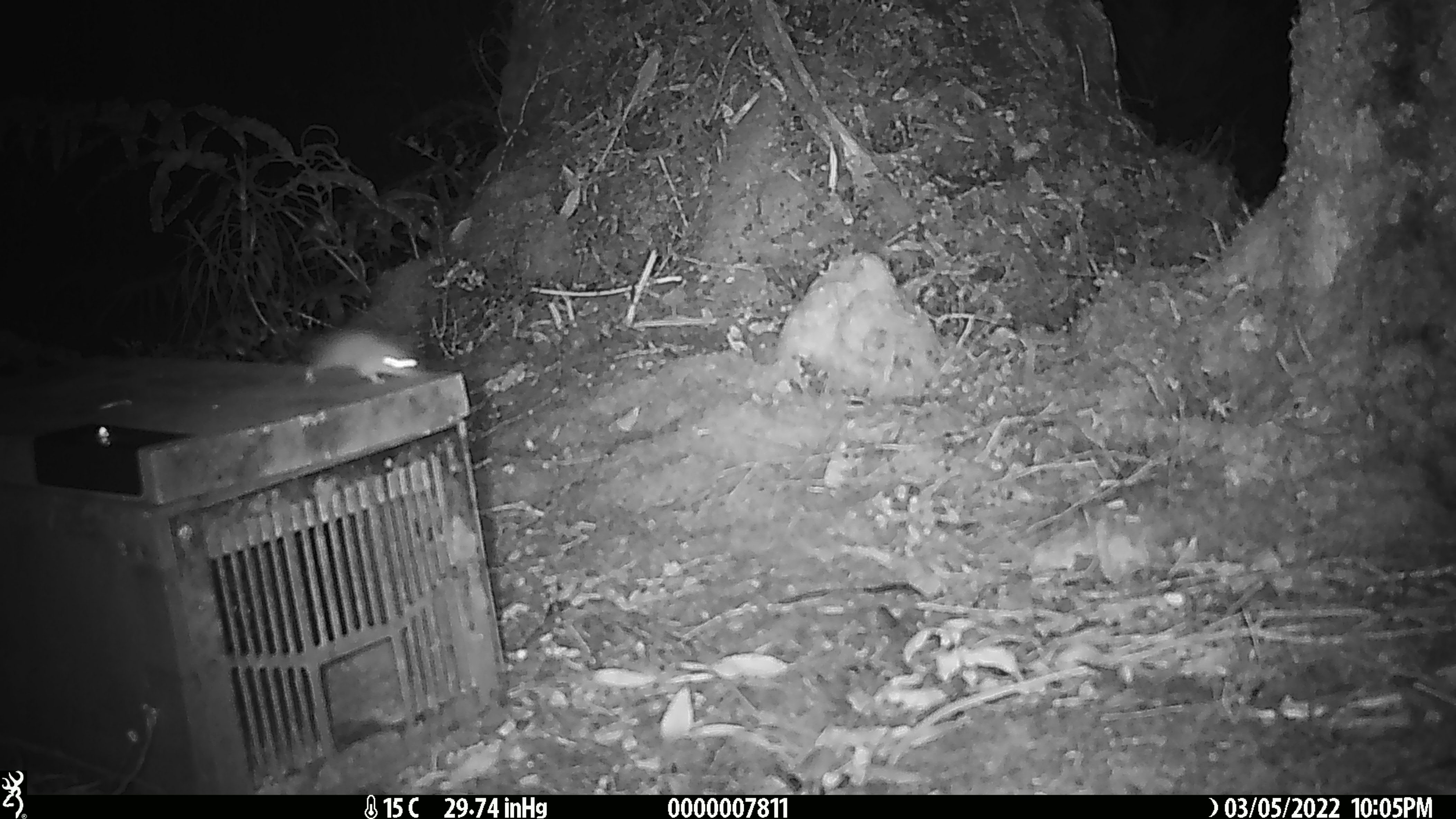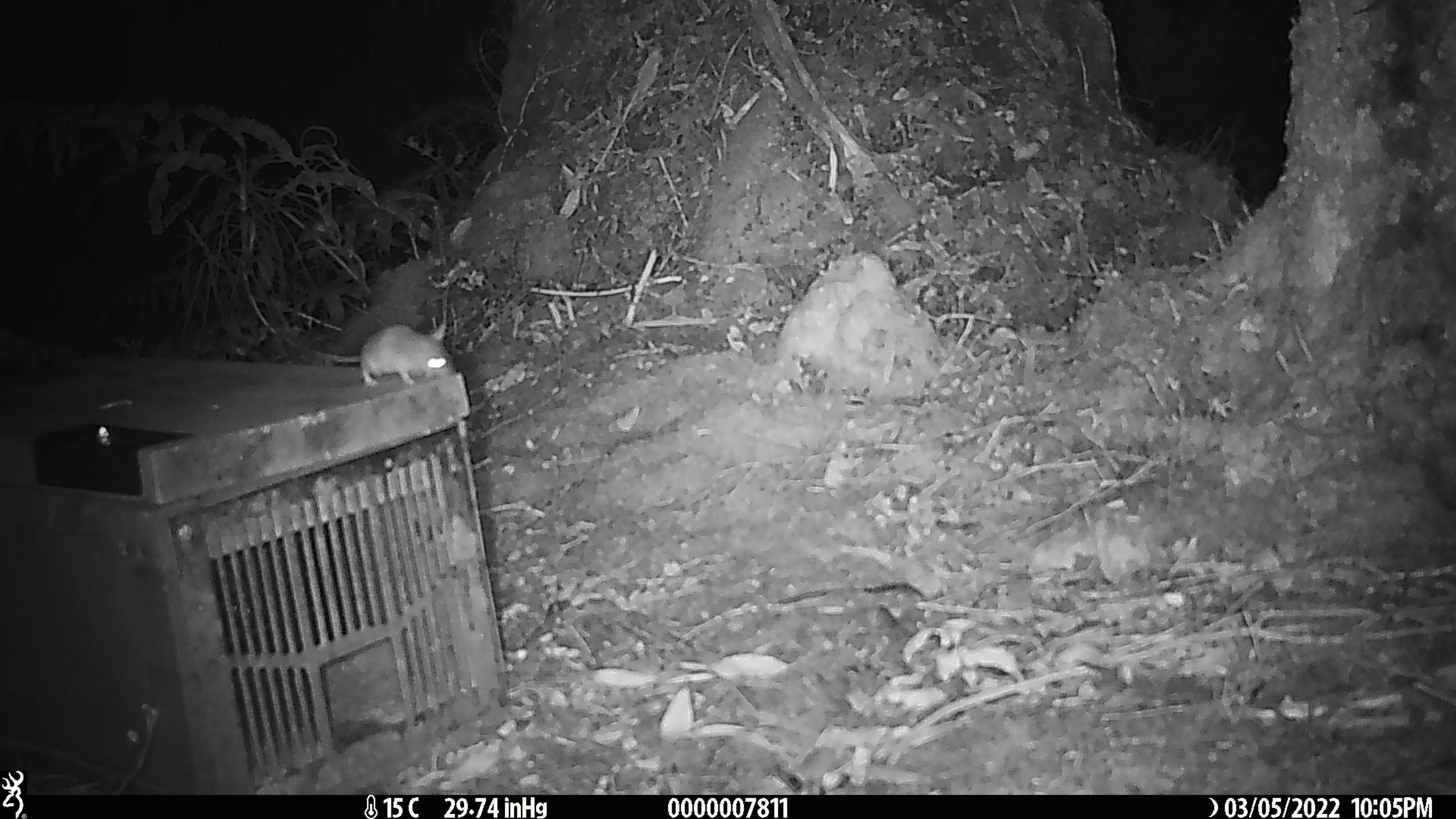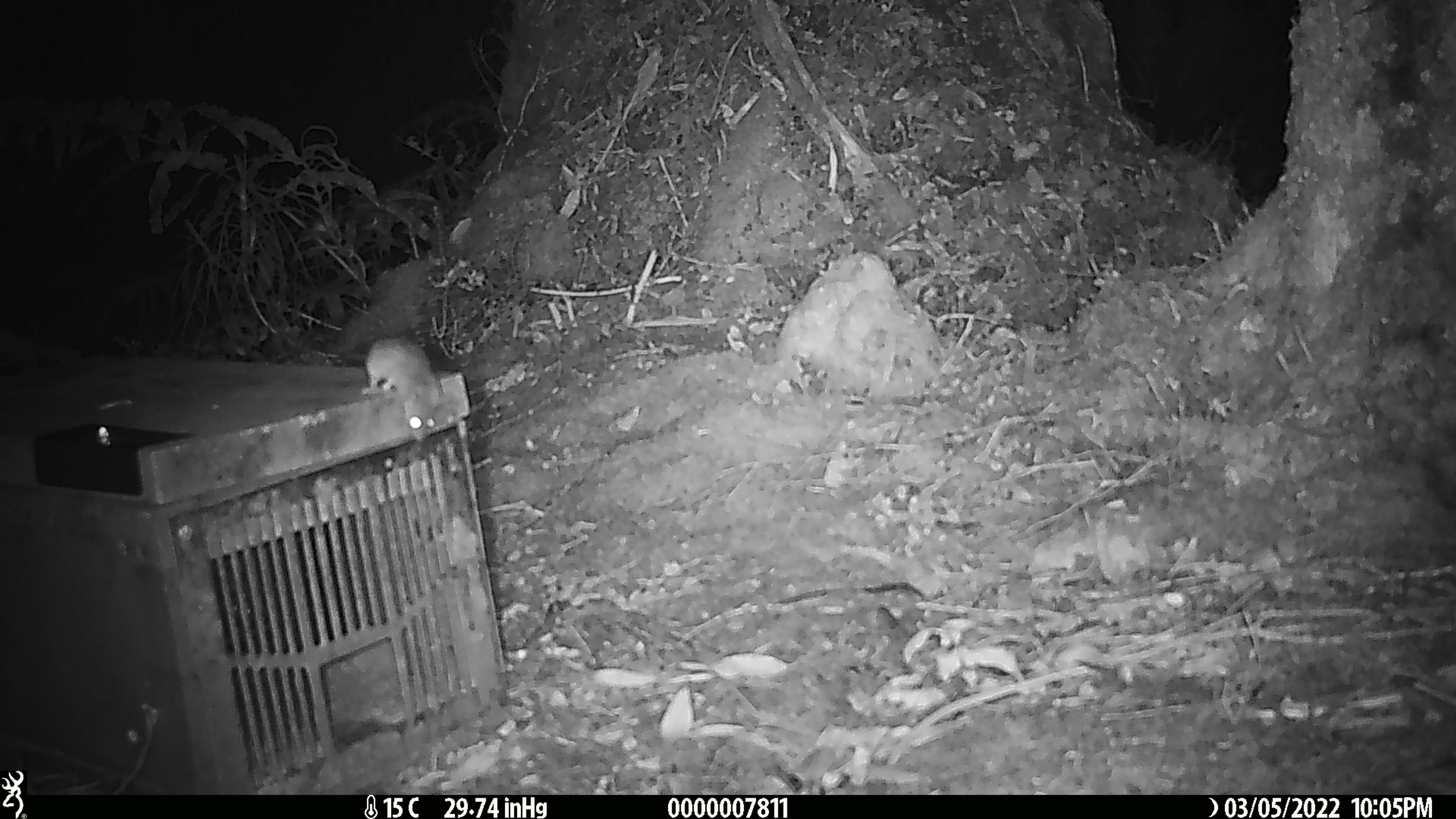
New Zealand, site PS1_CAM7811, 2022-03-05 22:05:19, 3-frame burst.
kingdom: Animalia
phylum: Chordata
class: Mammalia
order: Rodentia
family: Muridae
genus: Mus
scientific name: Mus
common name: mouse